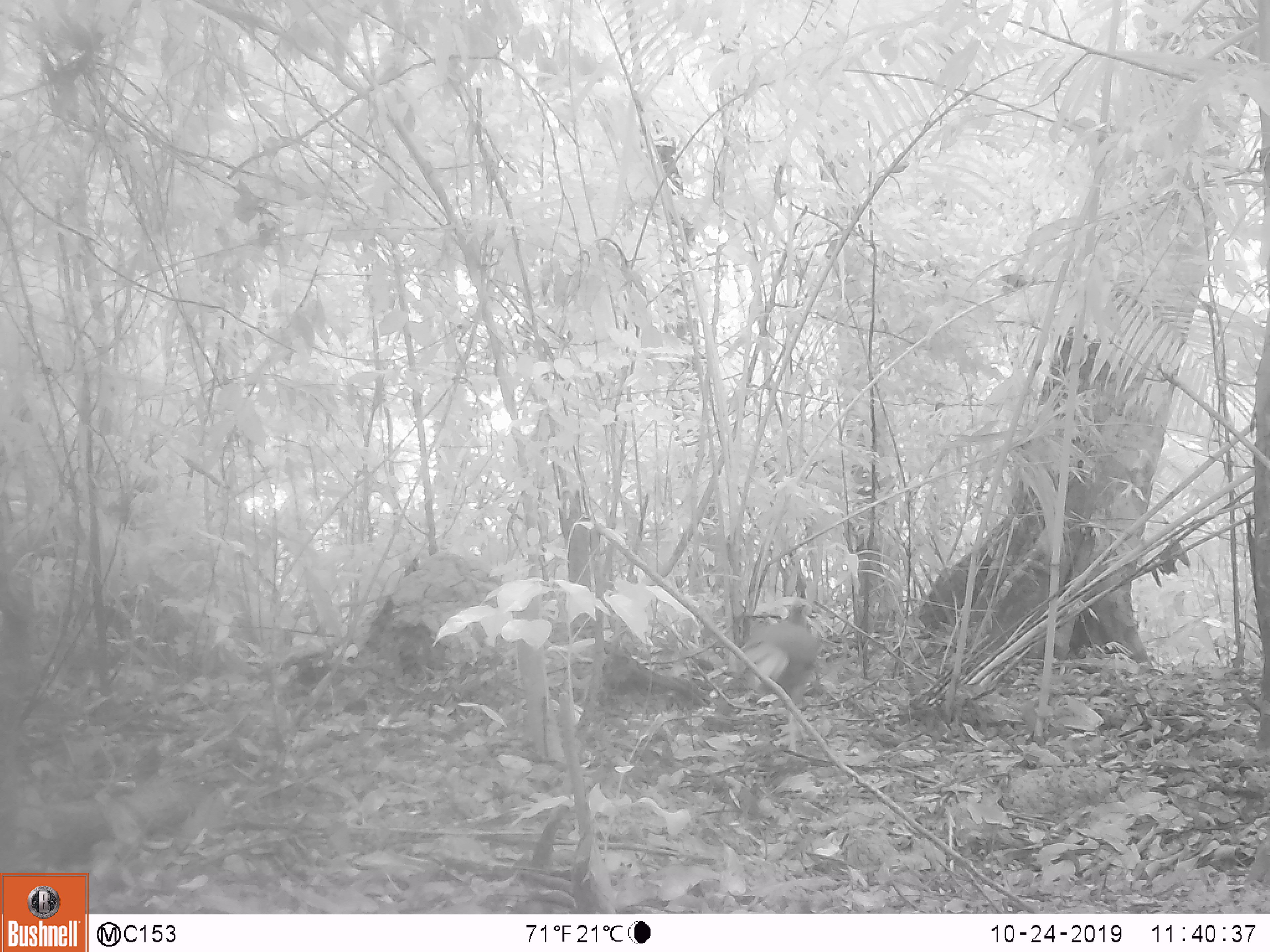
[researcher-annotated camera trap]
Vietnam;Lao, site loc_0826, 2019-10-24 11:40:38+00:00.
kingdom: Animalia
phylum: Chordata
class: Aves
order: Galliformes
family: Phasianidae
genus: Lophura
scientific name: Lophura nycthemera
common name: silver pheasant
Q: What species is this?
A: Silver pheasant (Lophura nycthemera).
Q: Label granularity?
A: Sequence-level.